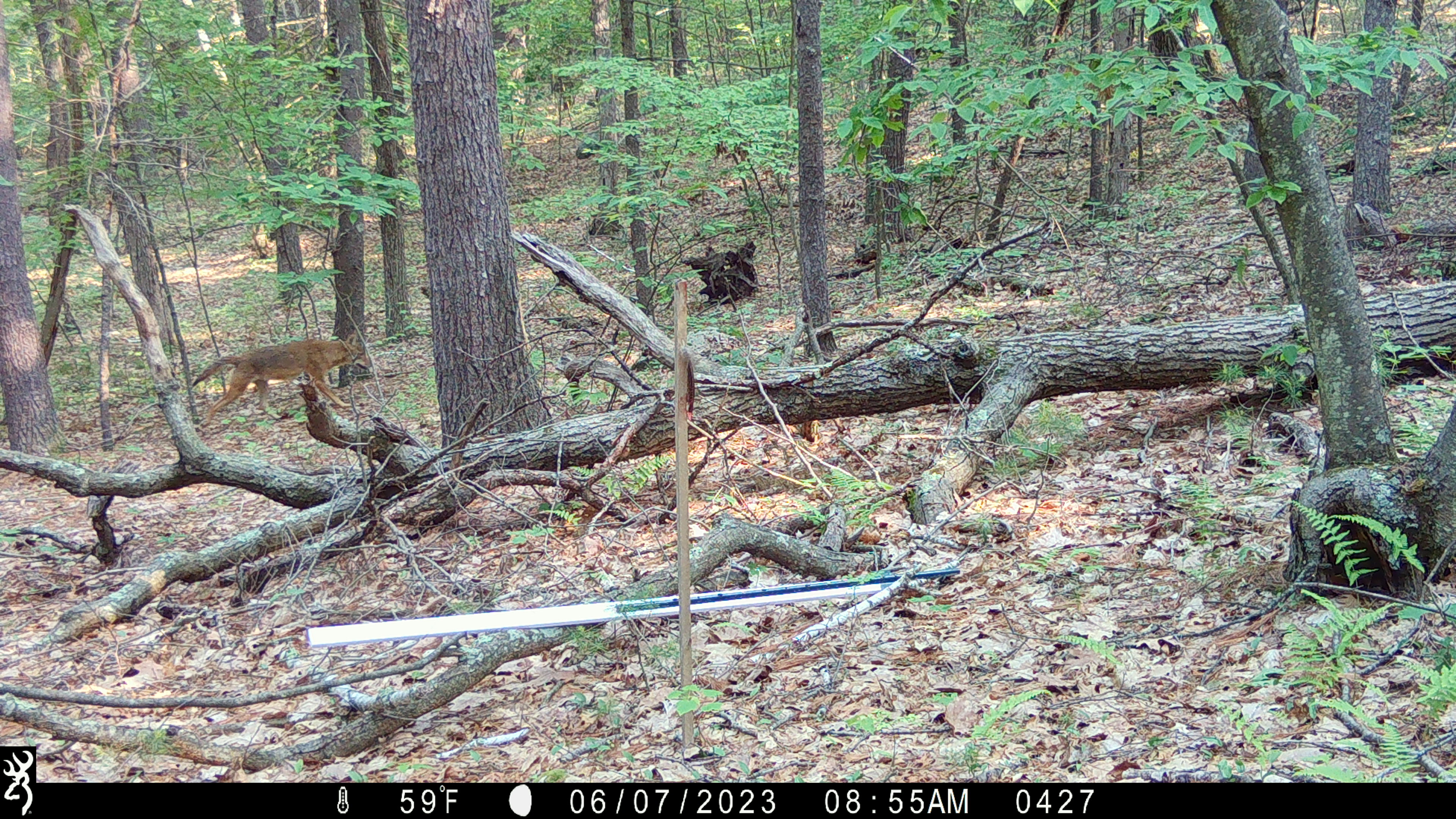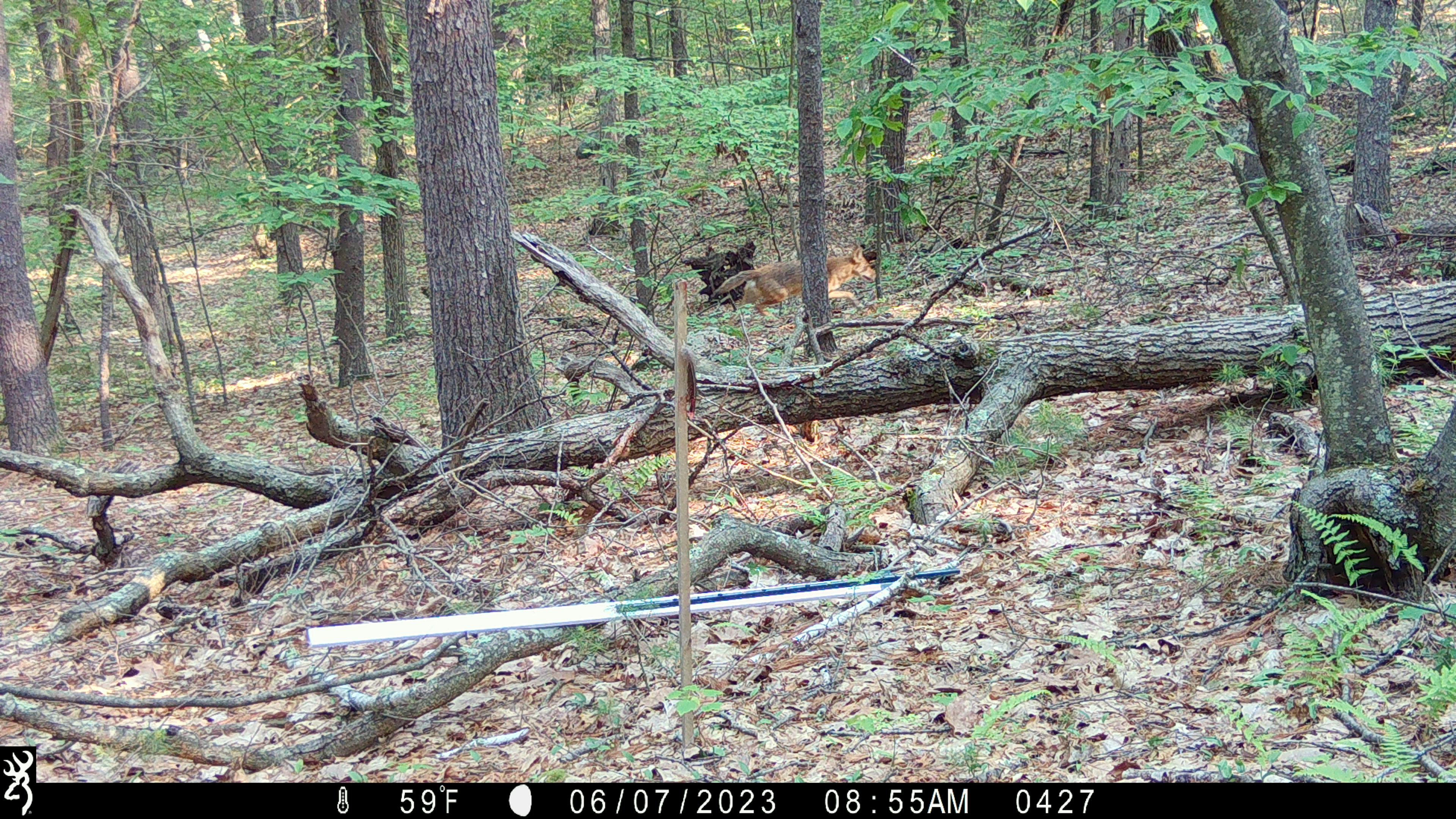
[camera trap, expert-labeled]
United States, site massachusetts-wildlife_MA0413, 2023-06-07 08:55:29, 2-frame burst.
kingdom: Animalia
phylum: Chordata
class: Mammalia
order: Carnivora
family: Canidae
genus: Canis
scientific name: Canis latrans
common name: coyote